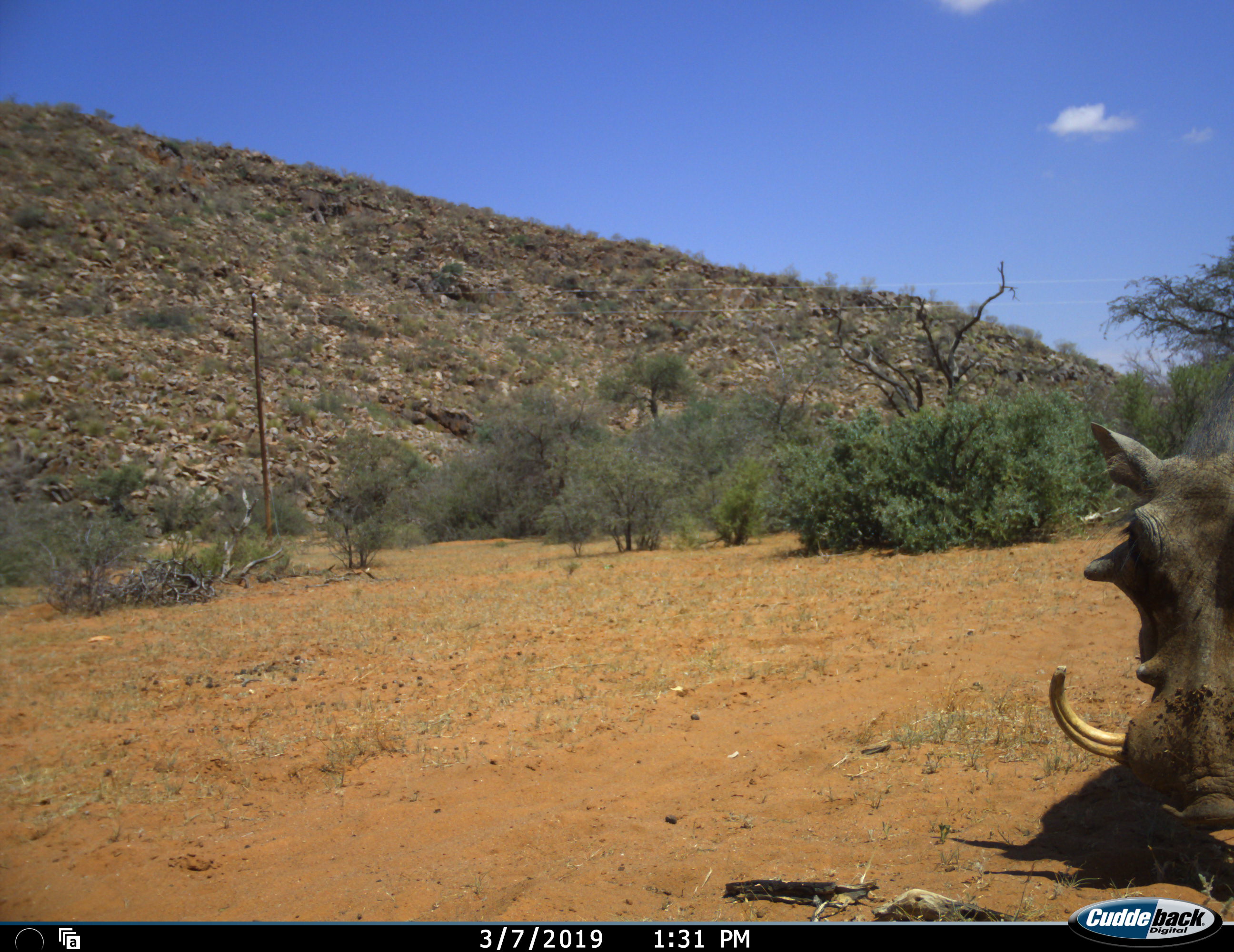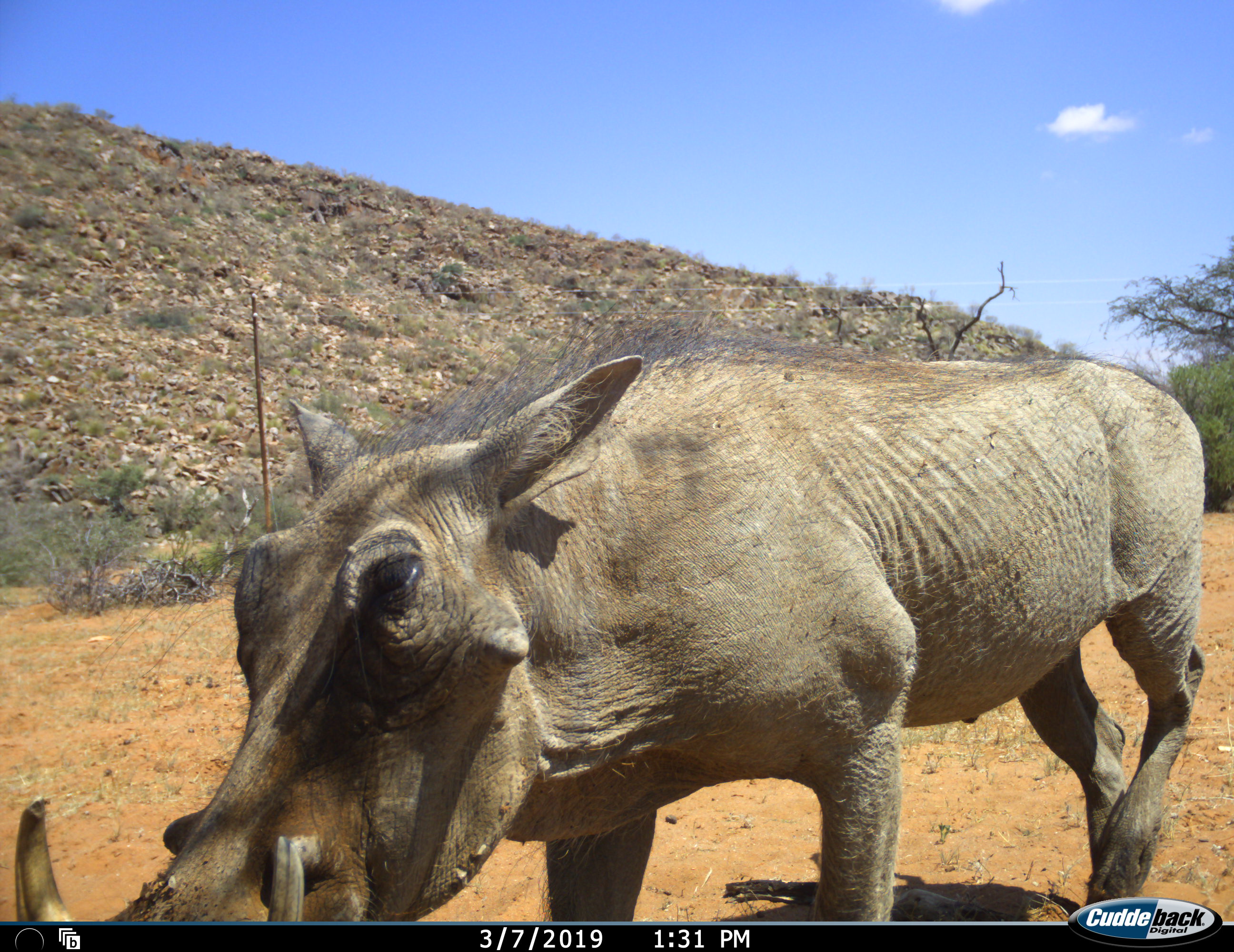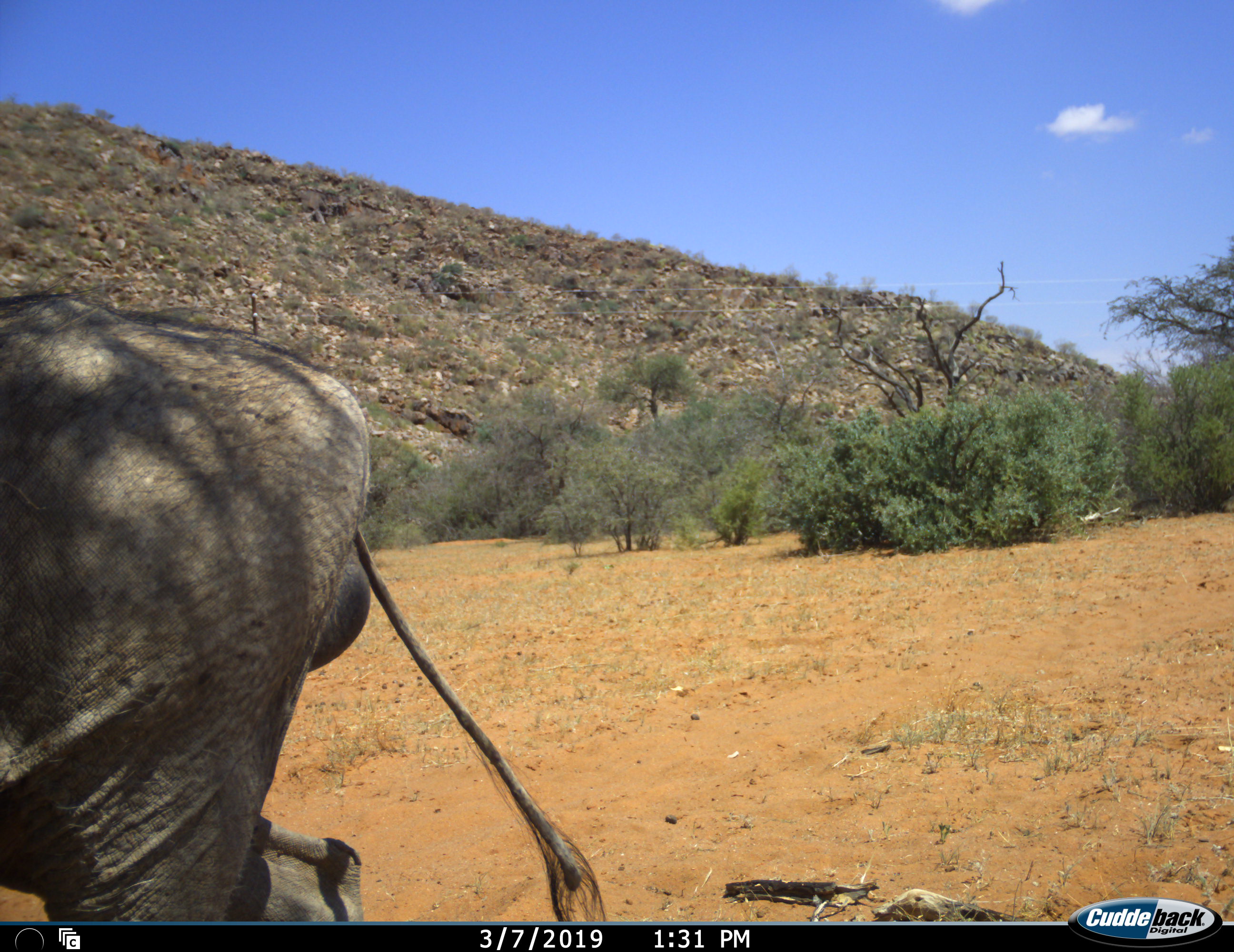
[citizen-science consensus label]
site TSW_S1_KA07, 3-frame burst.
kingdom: Animalia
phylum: Chordata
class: Mammalia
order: Artiodactyla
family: Suidae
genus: Phacochoerus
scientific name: Phacochoerus africanus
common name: warthog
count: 1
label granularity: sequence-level